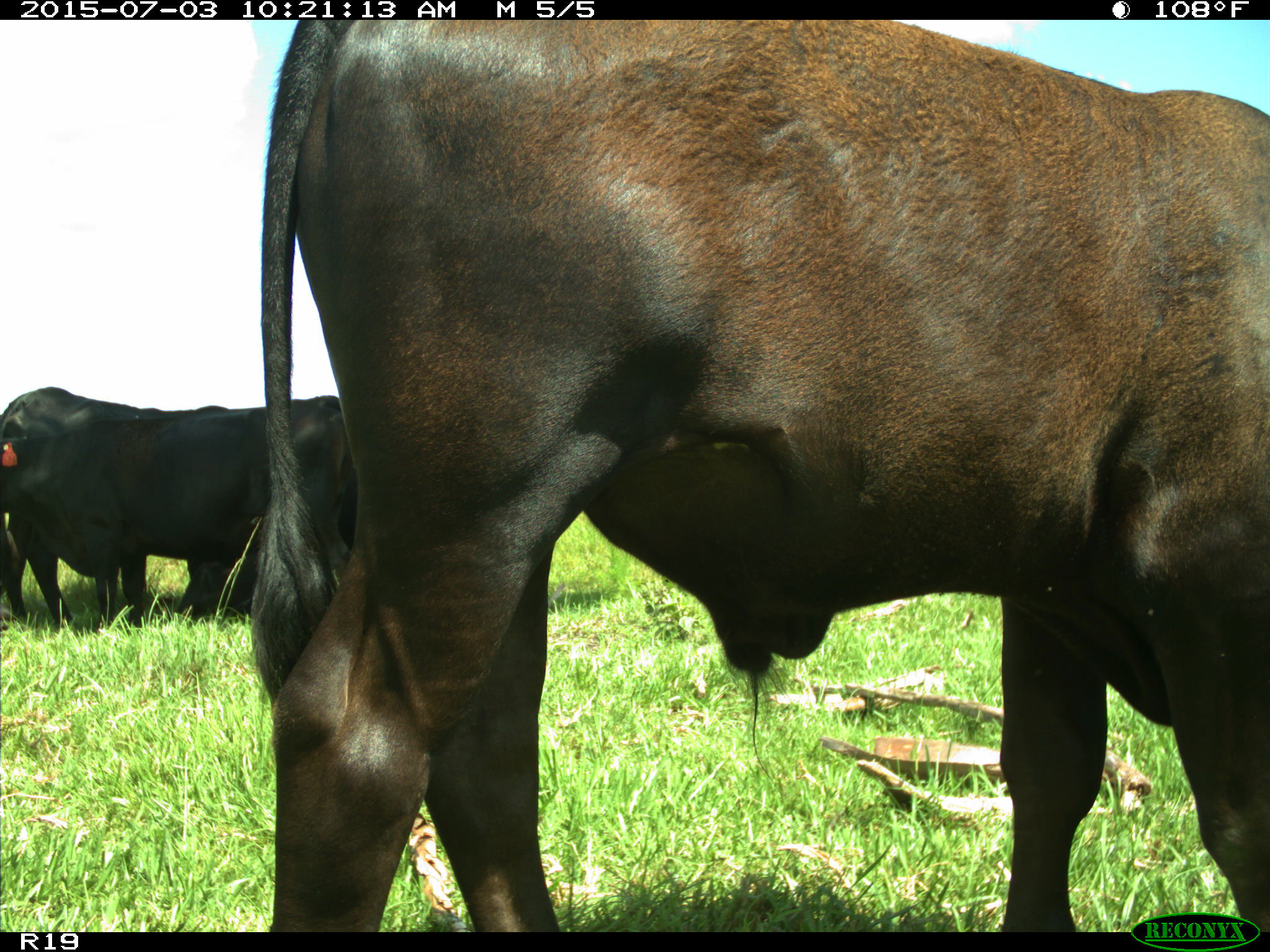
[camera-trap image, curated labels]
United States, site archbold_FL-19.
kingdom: Animalia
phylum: Chordata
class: Mammalia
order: Artiodactyla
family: Bovidae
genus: Bos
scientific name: Bos taurus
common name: domestic cow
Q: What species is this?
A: Bos taurus (domestic cow).